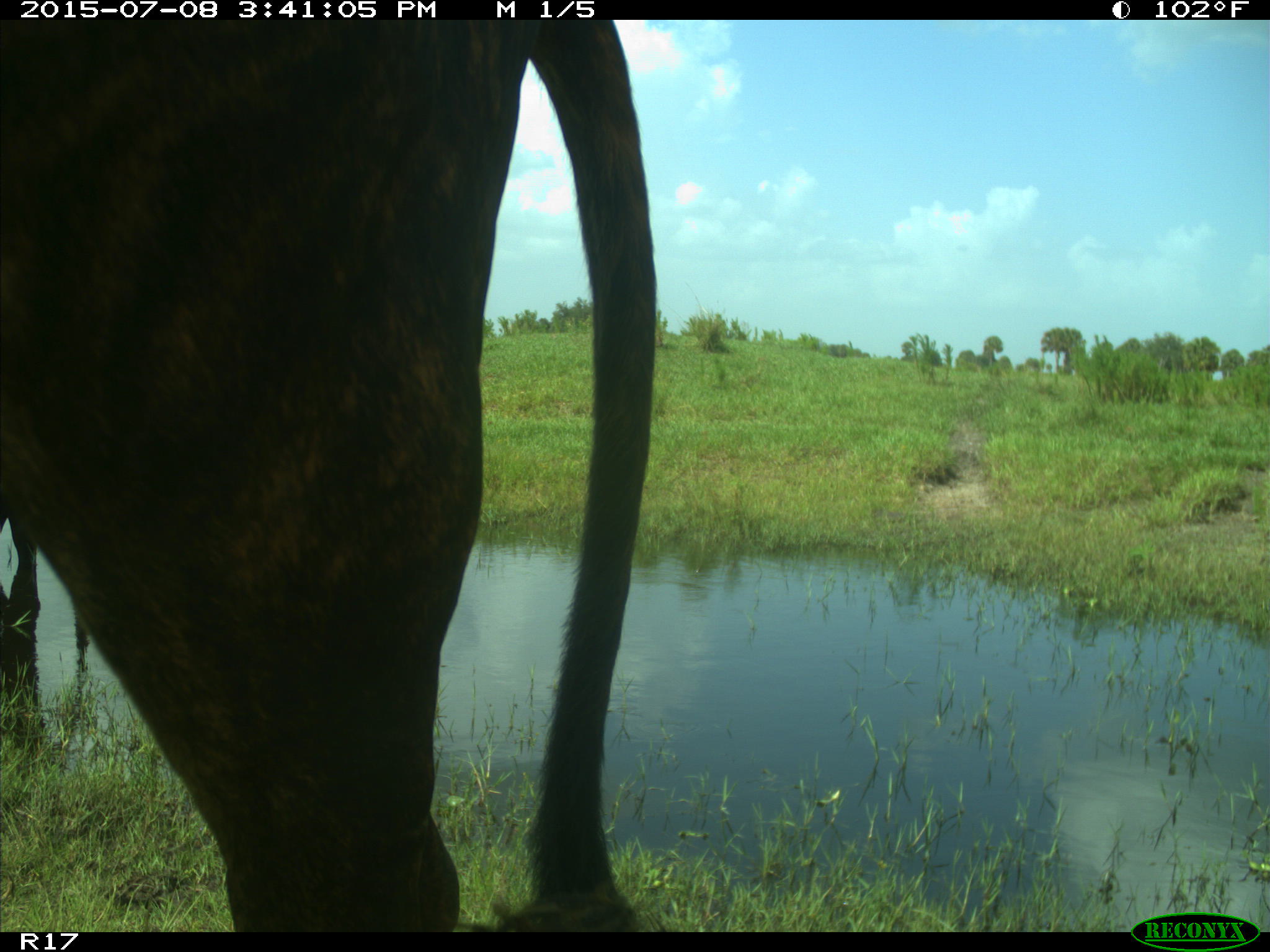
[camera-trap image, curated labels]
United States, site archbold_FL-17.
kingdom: Animalia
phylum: Chordata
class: Mammalia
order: Artiodactyla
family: Bovidae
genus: Bos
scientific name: Bos taurus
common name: domestic cow